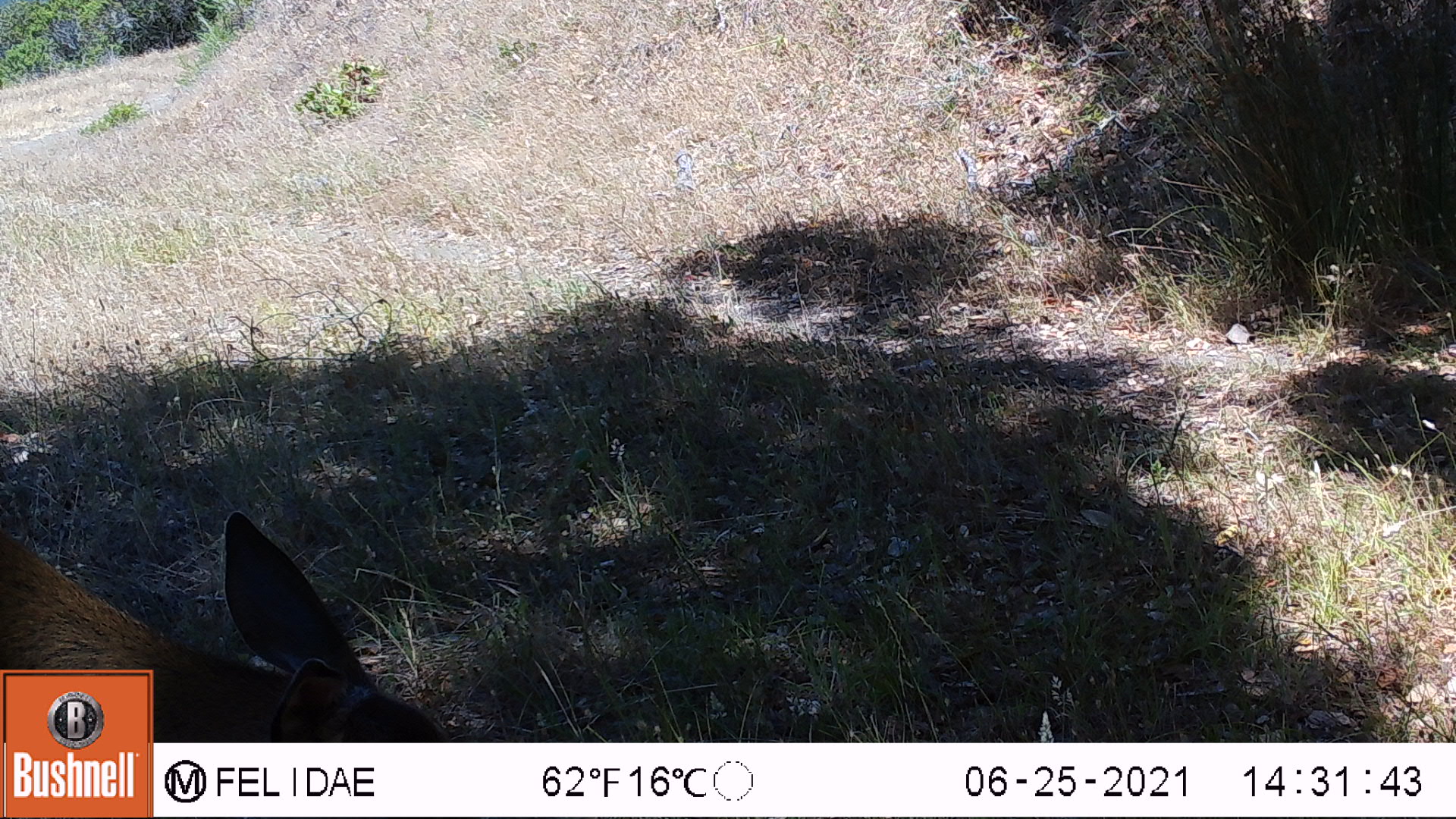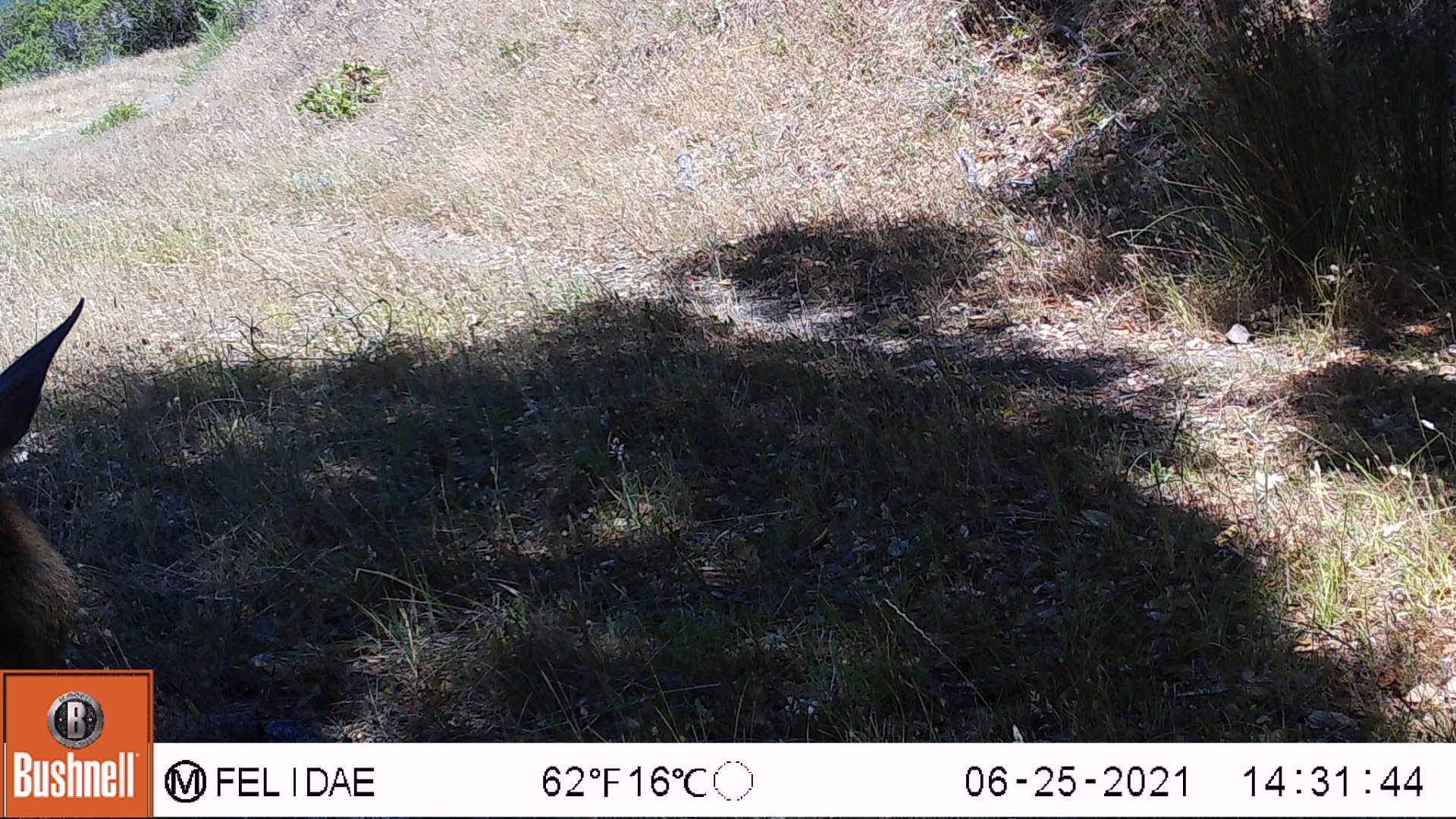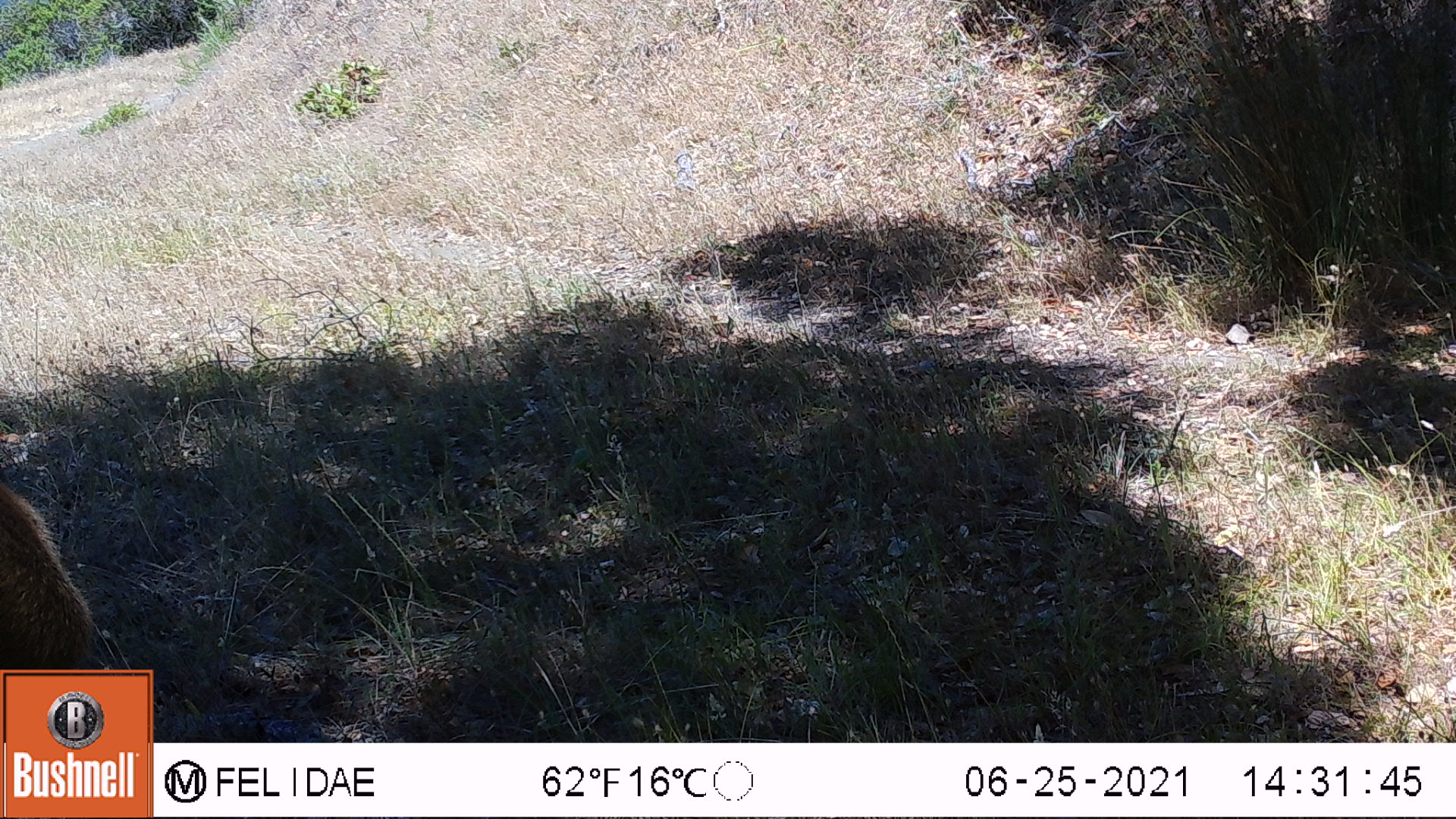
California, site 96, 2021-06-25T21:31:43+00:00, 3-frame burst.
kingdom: Animalia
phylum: Chordata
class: Mammalia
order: Artiodactyla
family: Cervidae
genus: Odocoileus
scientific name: Odocoileus hemionus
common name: mule deer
Mule deer (Odocoileus hemionus).